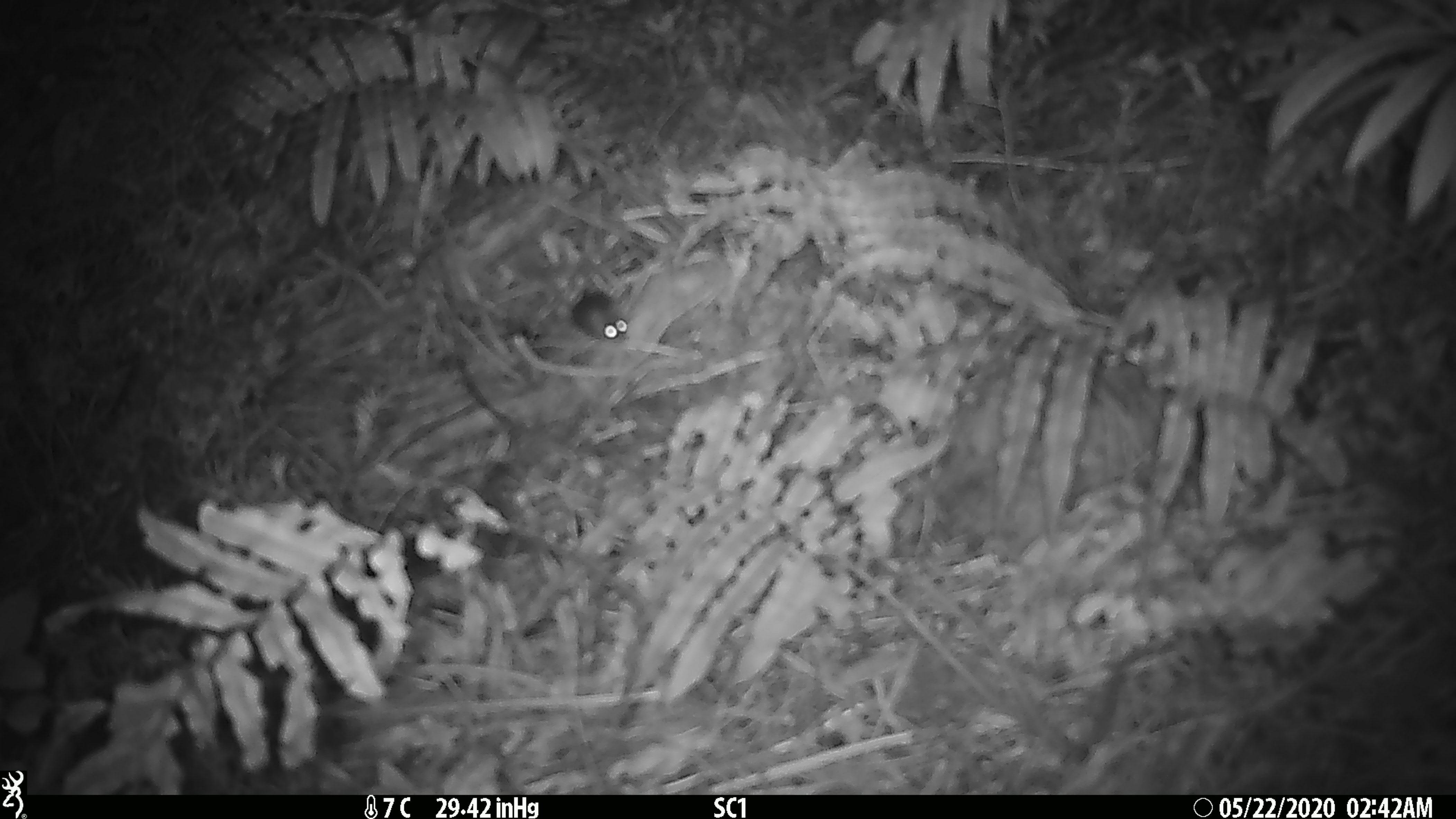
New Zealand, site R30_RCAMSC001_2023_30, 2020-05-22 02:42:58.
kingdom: Animalia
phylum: Chordata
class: Mammalia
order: Rodentia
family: Muridae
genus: Mus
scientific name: Mus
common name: mouse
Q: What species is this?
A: Mouse (Mus).